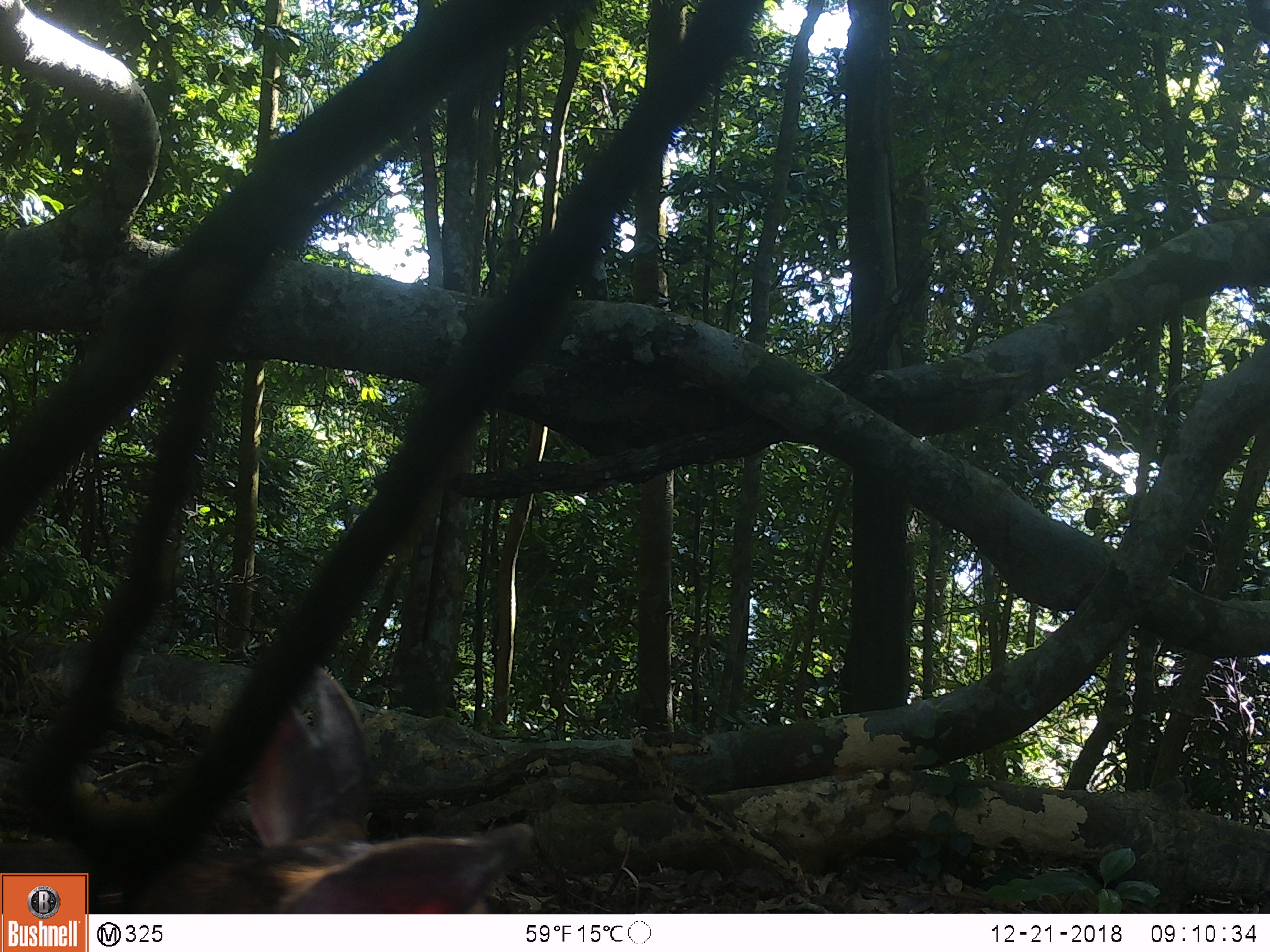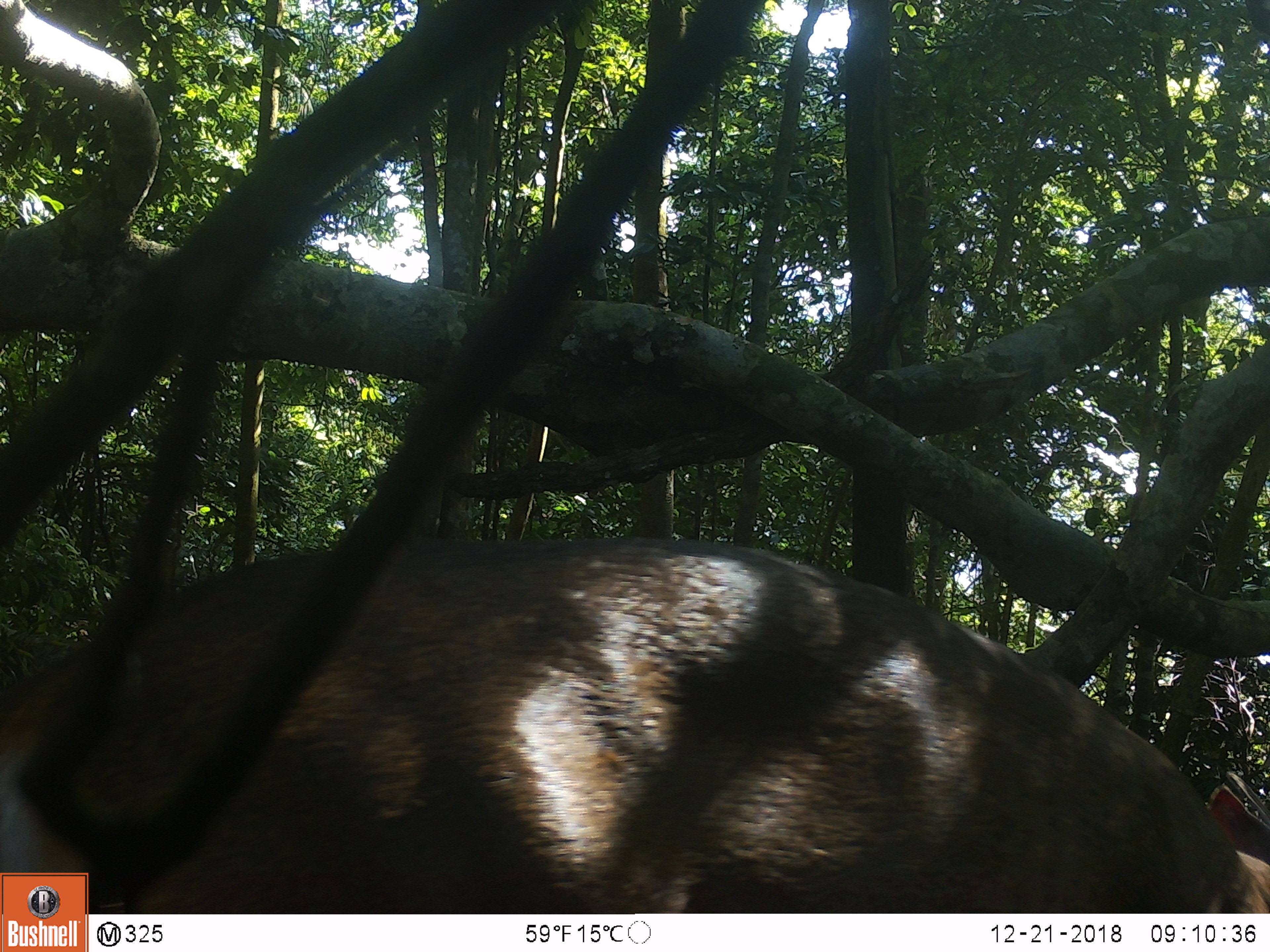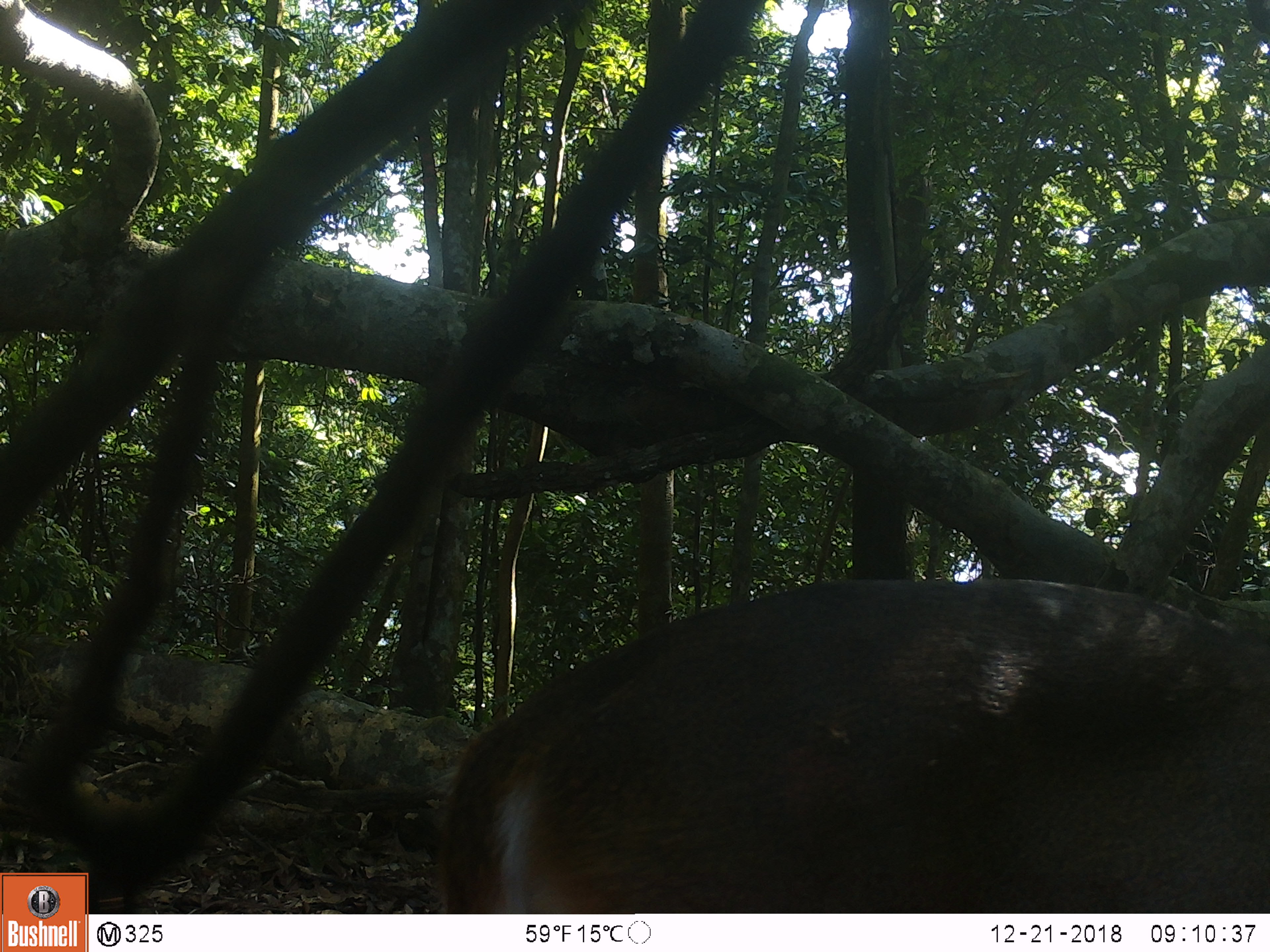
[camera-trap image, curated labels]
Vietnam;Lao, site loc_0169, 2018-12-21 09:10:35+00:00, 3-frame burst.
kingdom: Animalia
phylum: Chordata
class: Mammalia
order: Artiodactyla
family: Cervidae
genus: Muntiacus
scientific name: Muntiacus vuquangensis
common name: large-antlered muntjac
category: large antlered muntjac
Large antlered muntjac (large-antlered muntjac) (Muntiacus vuquangensis). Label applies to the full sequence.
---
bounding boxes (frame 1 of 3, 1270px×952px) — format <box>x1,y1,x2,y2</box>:
large antlered muntjac: <box>122,662,535,915</box>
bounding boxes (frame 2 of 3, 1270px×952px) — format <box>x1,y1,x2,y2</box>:
large antlered muntjac: <box>0,532,1270,913</box>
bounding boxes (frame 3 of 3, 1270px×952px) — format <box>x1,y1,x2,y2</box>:
large antlered muntjac: <box>435,576,1268,910</box>